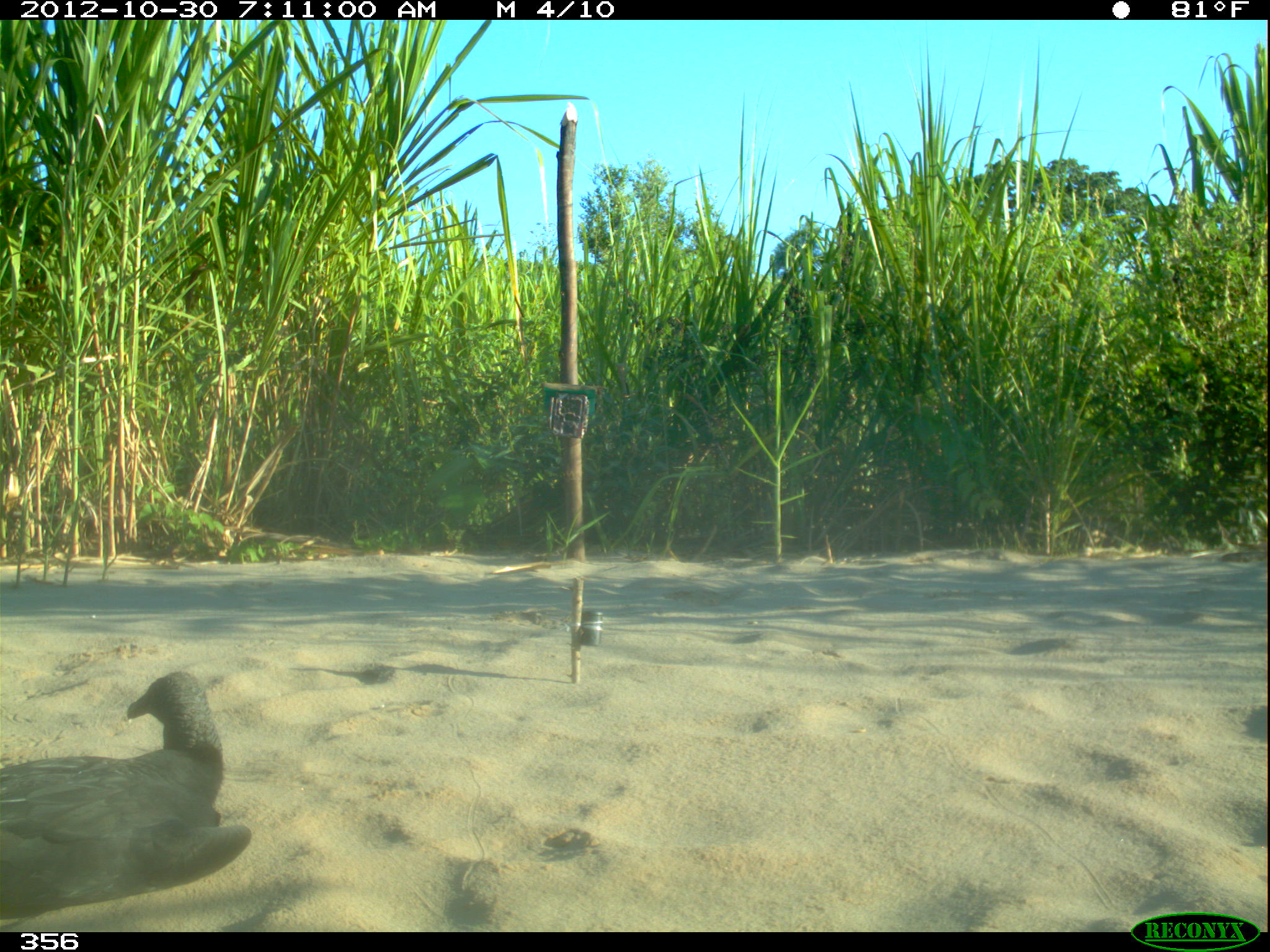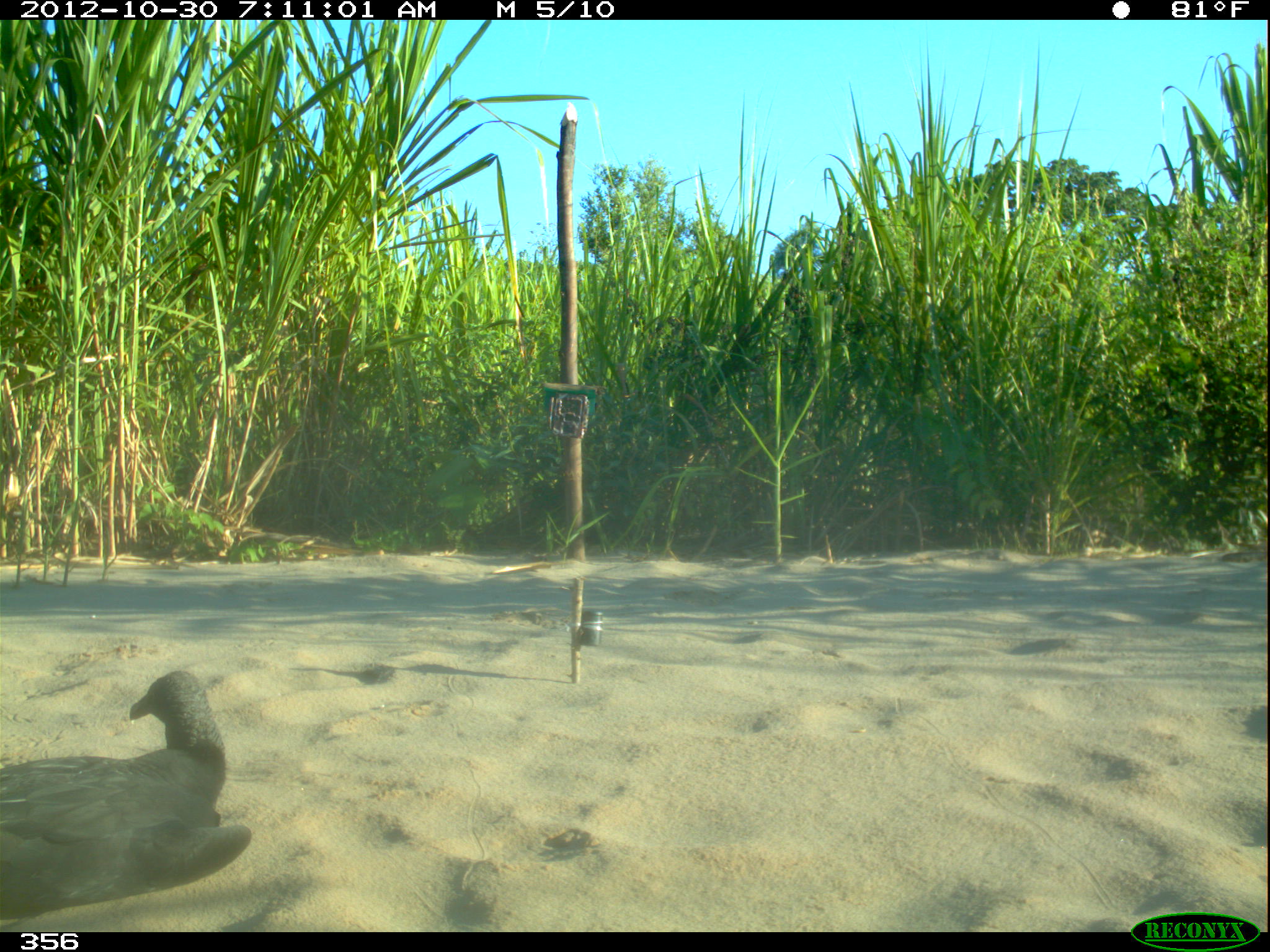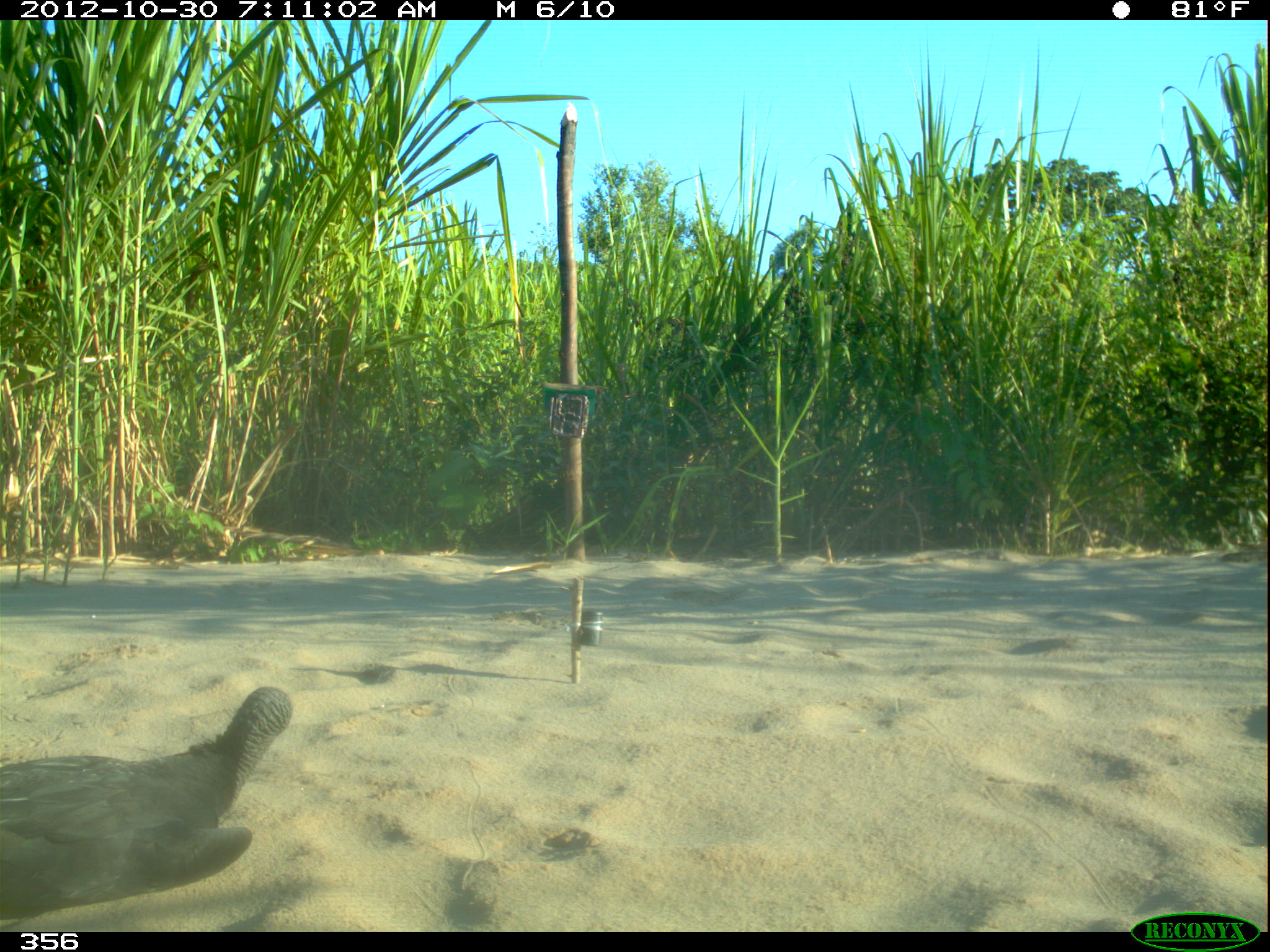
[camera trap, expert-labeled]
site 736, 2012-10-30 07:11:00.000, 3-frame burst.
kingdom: Animalia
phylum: Chordata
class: Aves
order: Cathartiformes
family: Cathartidae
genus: Coragyps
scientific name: Coragyps atratus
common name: black vulture